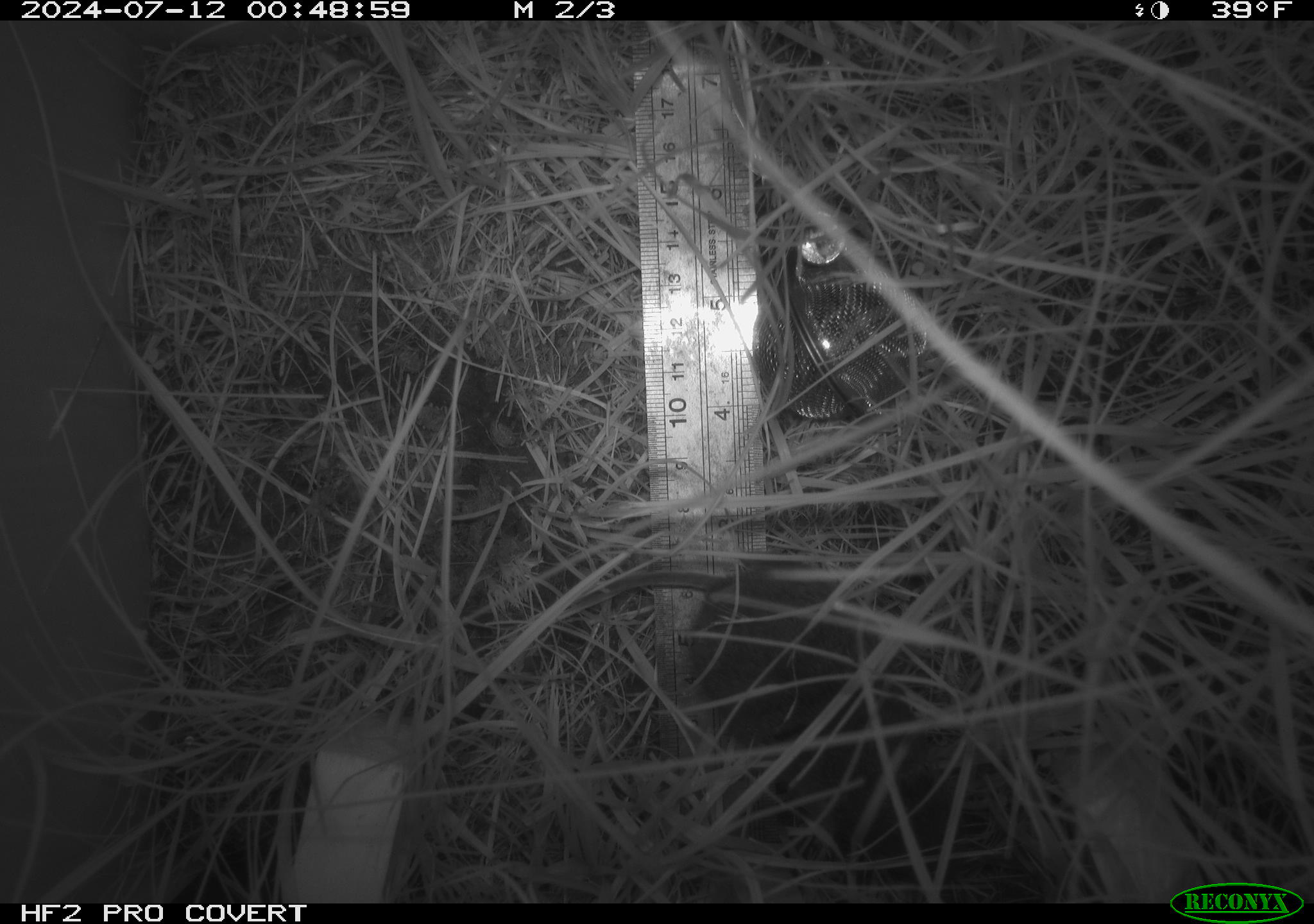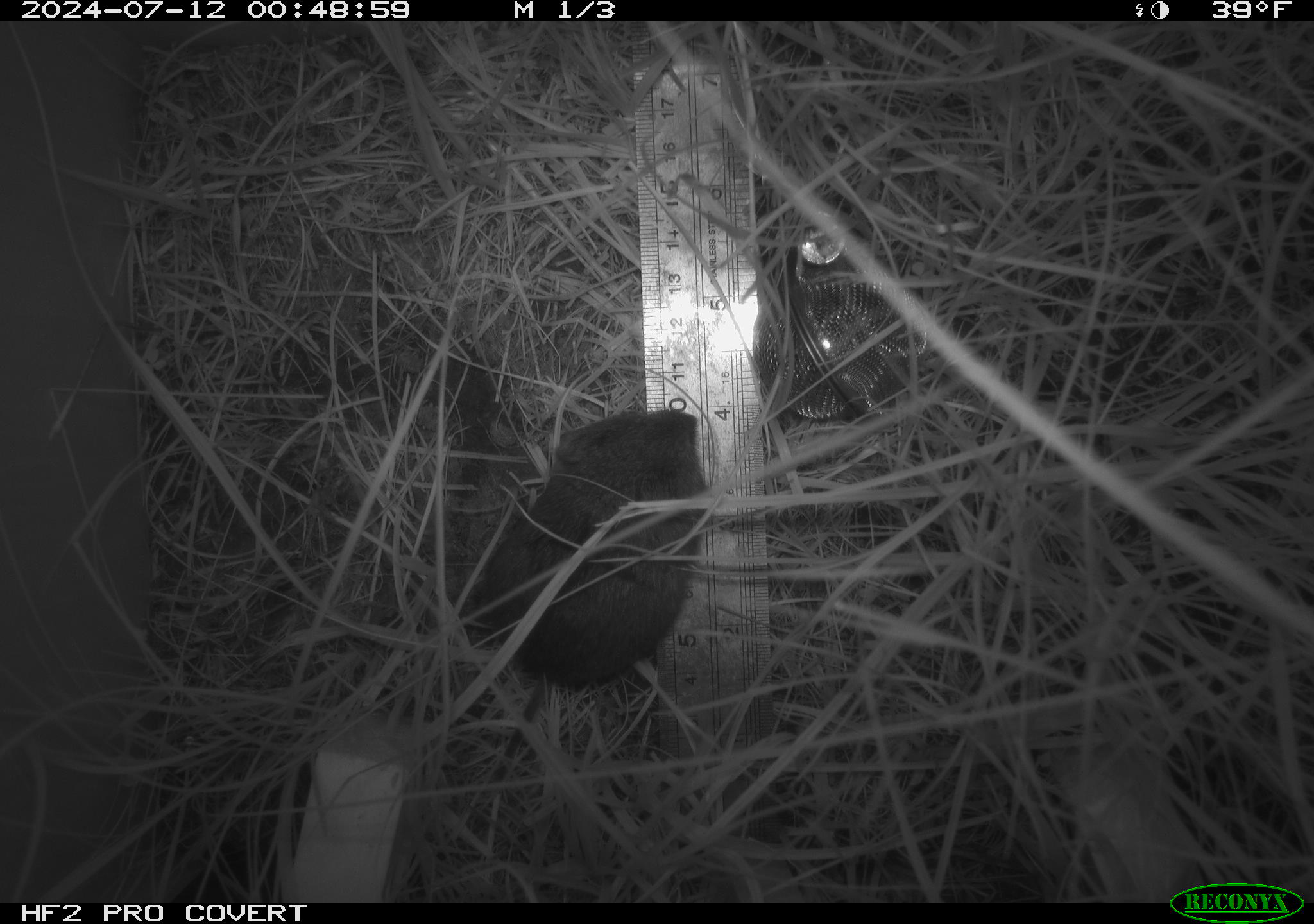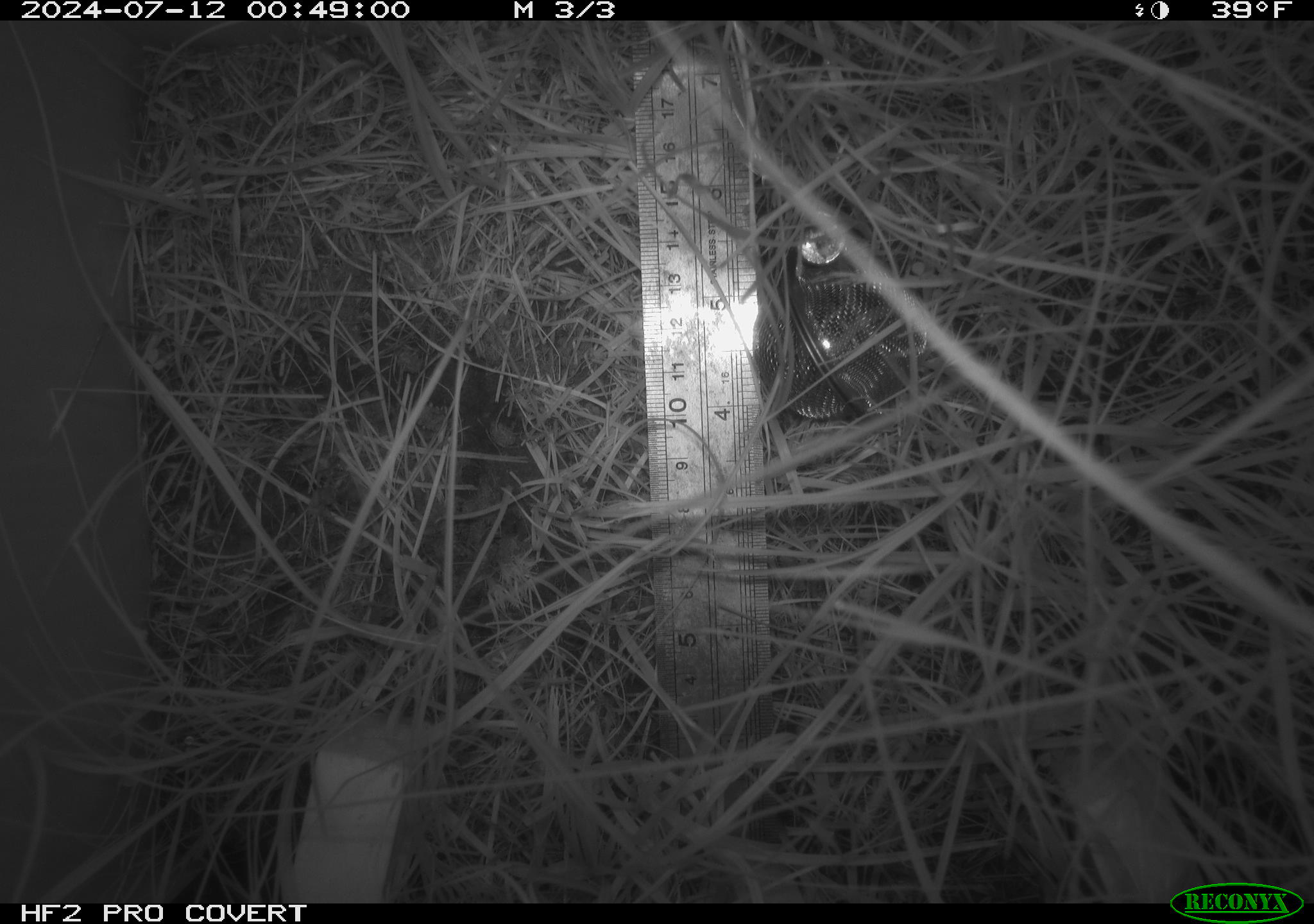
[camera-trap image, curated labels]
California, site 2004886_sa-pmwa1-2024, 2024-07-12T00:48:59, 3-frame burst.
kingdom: Animalia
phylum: Chordata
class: Mammalia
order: Rodentia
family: Cricetidae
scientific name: Arvicolinae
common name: voles, lemmings, and muskrats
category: arvicolinae subfamily